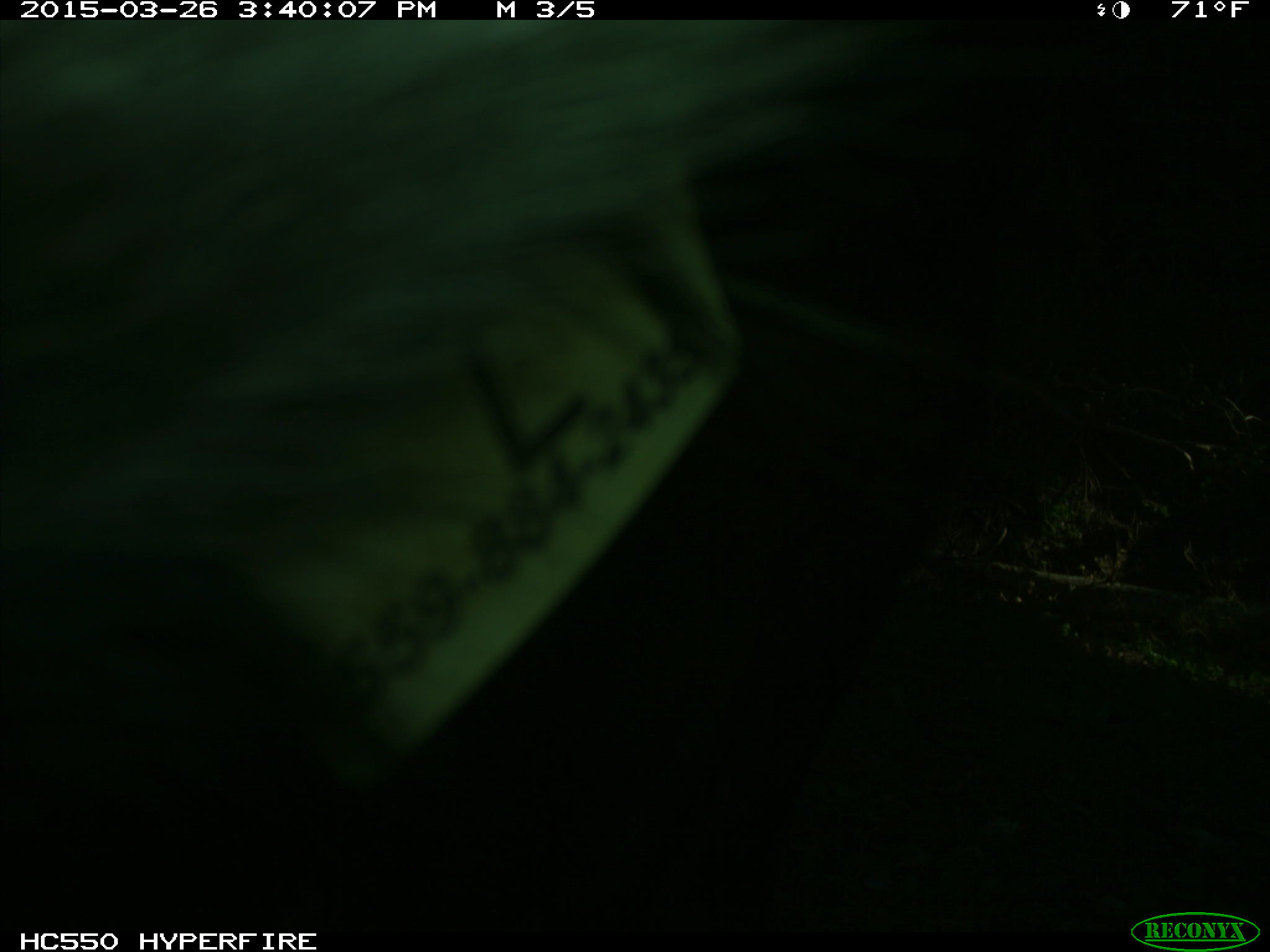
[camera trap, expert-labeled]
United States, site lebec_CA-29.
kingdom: Animalia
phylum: Chordata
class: Mammalia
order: Artiodactyla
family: Bovidae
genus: Bos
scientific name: Bos taurus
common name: domestic cow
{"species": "Bos taurus (domestic cow)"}